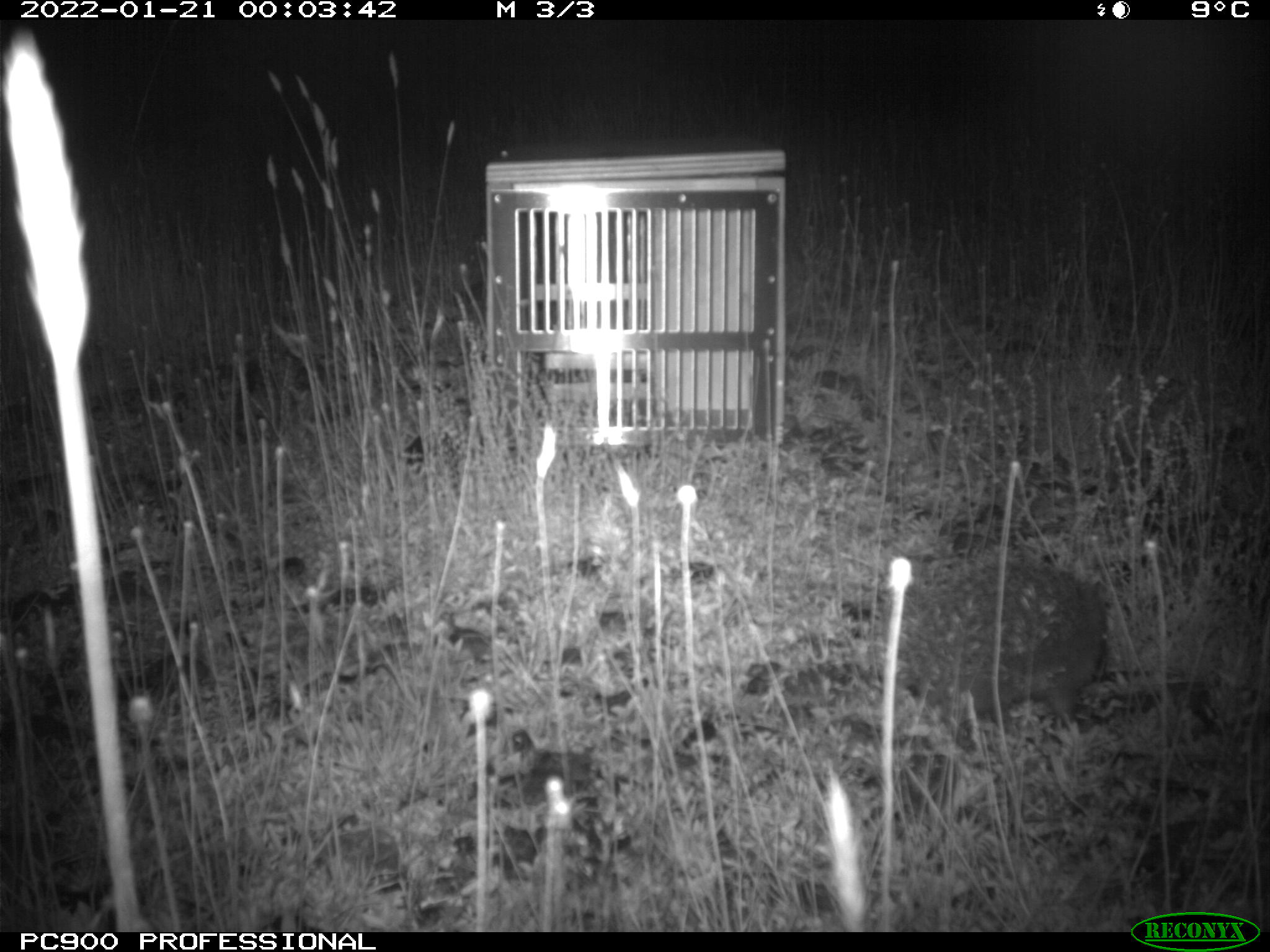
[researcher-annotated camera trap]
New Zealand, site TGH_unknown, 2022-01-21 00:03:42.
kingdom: Animalia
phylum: Chordata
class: Mammalia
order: Eulipotyphla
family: Erinaceidae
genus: Erinaceus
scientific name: Erinaceus europaeus europaeus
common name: european hedgehog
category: hedgehog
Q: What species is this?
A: Hedgehog (european hedgehog) (Erinaceus europaeus europaeus).